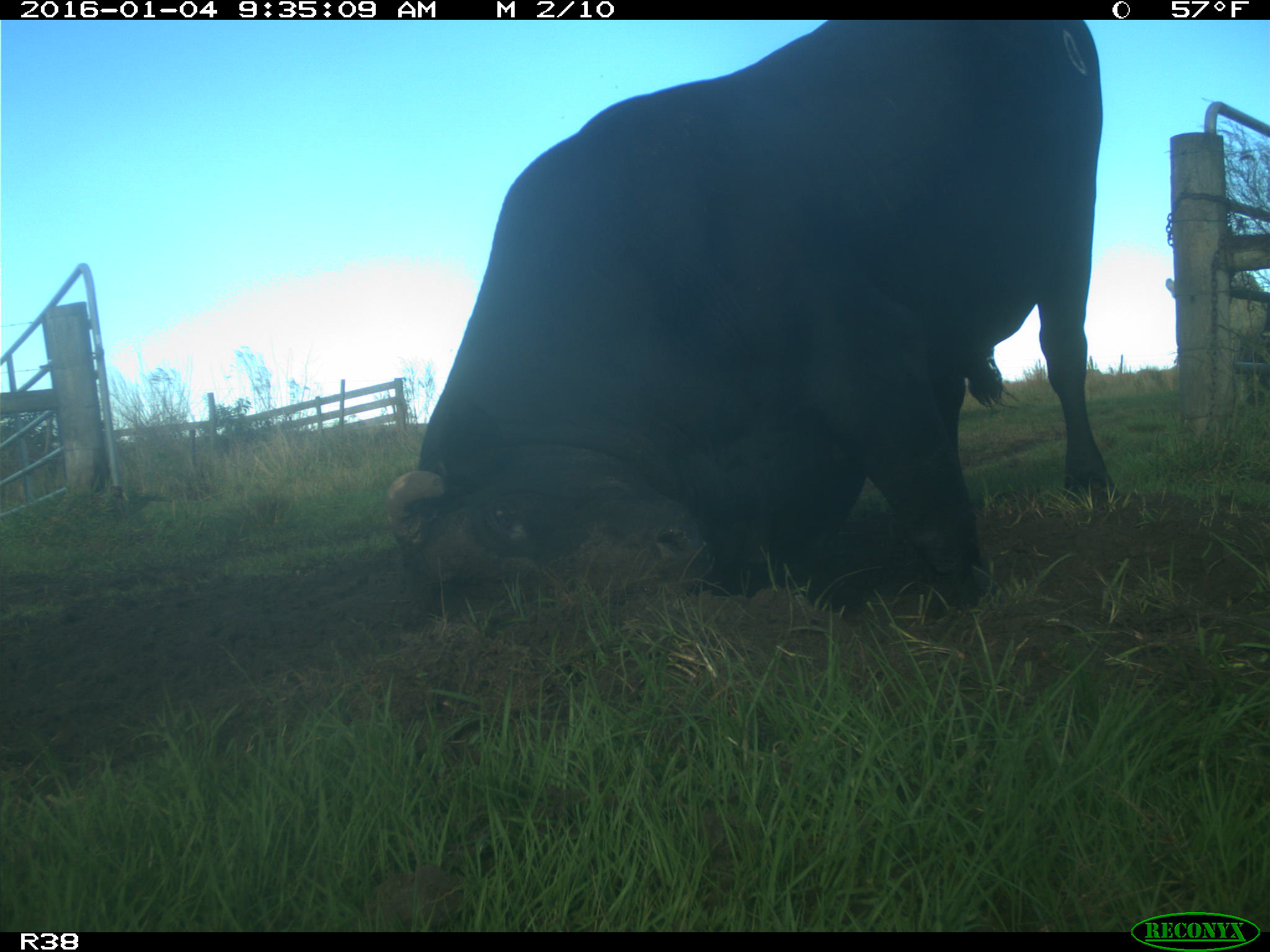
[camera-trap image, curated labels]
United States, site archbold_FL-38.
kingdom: Animalia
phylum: Chordata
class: Mammalia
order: Artiodactyla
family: Bovidae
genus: Bos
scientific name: Bos taurus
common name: domestic cow